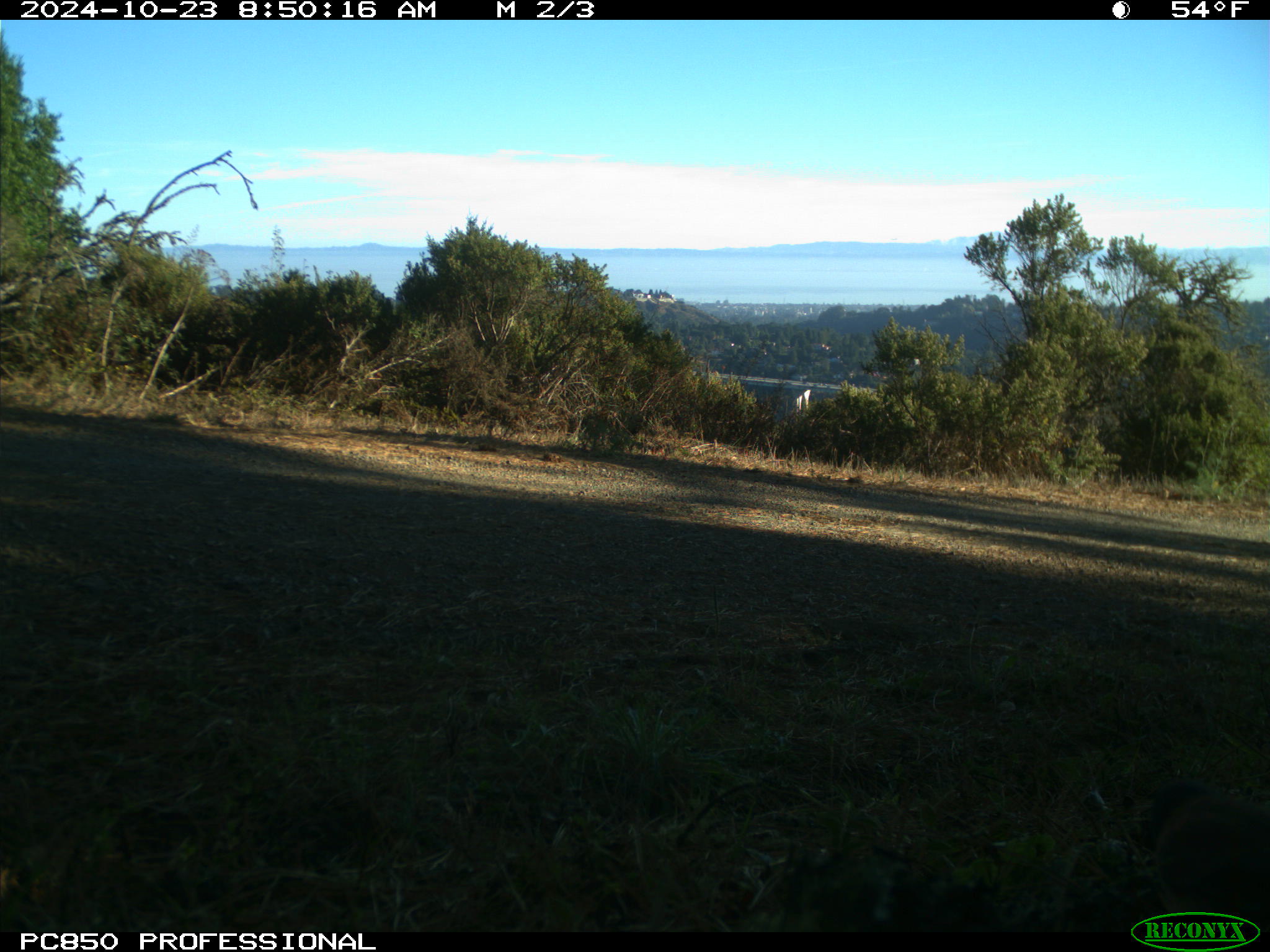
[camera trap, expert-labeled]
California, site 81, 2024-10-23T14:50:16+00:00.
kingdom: Animalia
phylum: Chordata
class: Aves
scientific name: Aves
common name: bird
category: unknown bird